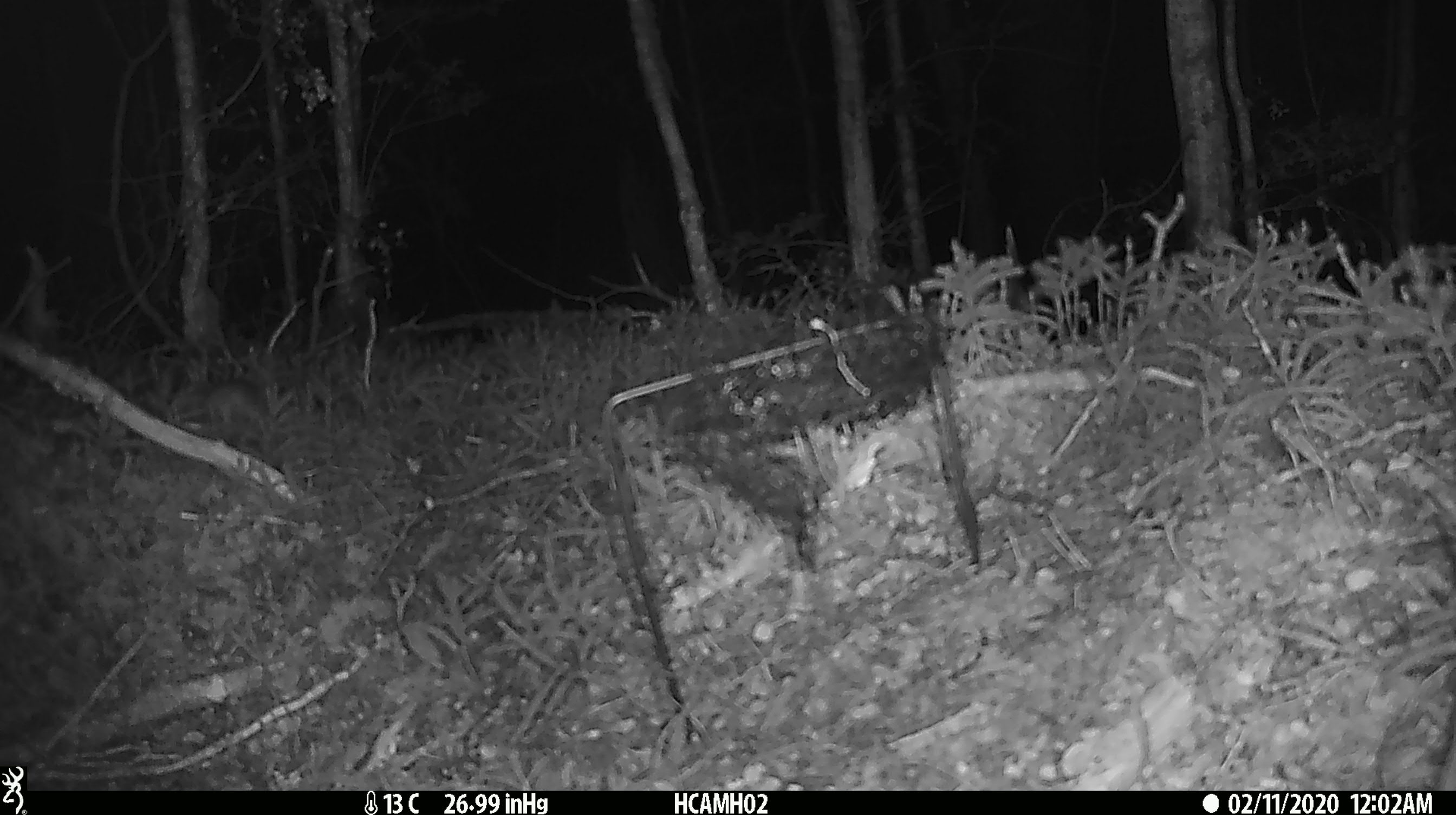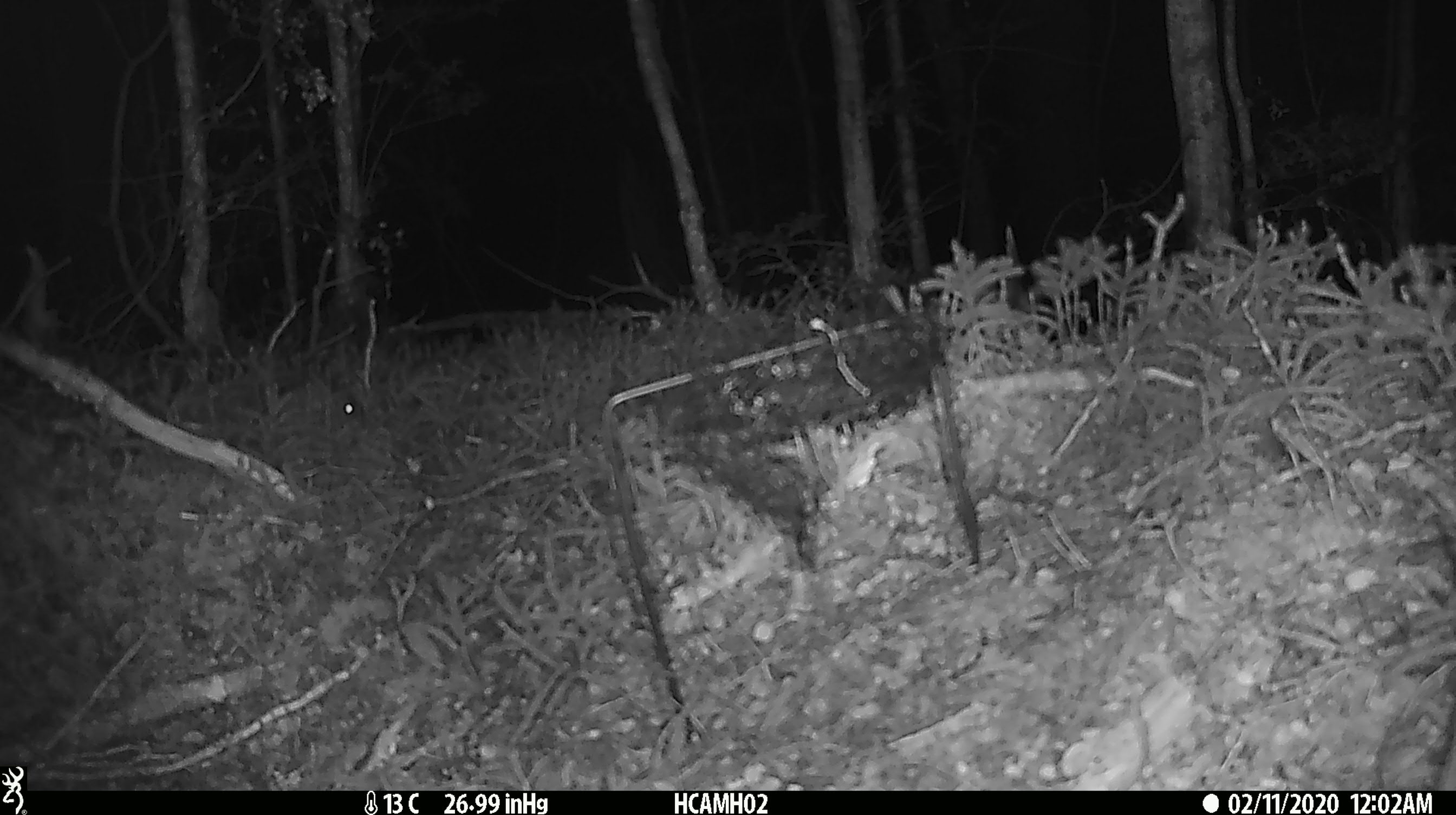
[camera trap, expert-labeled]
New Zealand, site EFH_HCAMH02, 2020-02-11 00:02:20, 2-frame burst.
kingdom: Animalia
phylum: Chordata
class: Mammalia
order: Rodentia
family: Muridae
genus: Mus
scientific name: Mus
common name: mouse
Mouse (Mus).